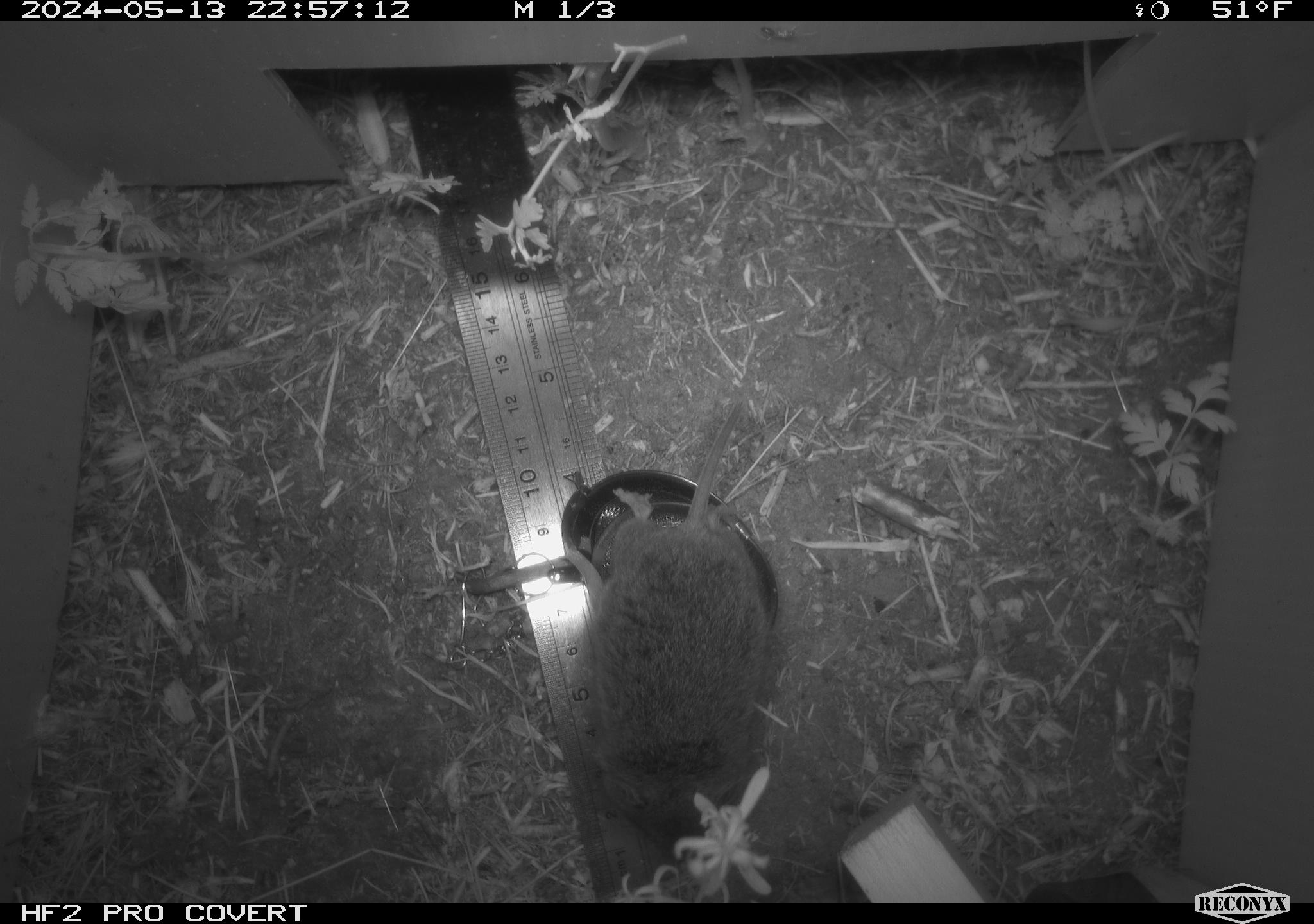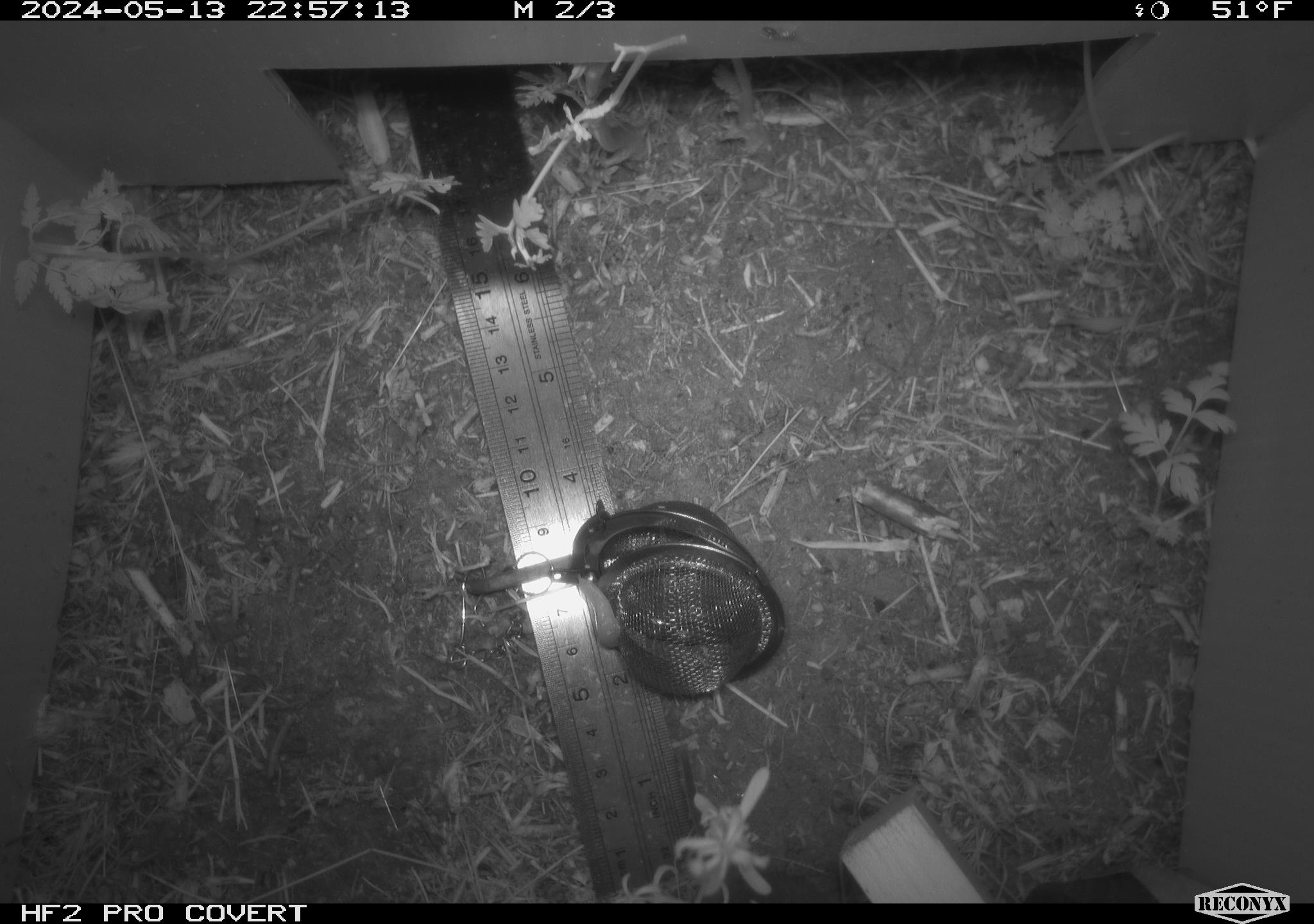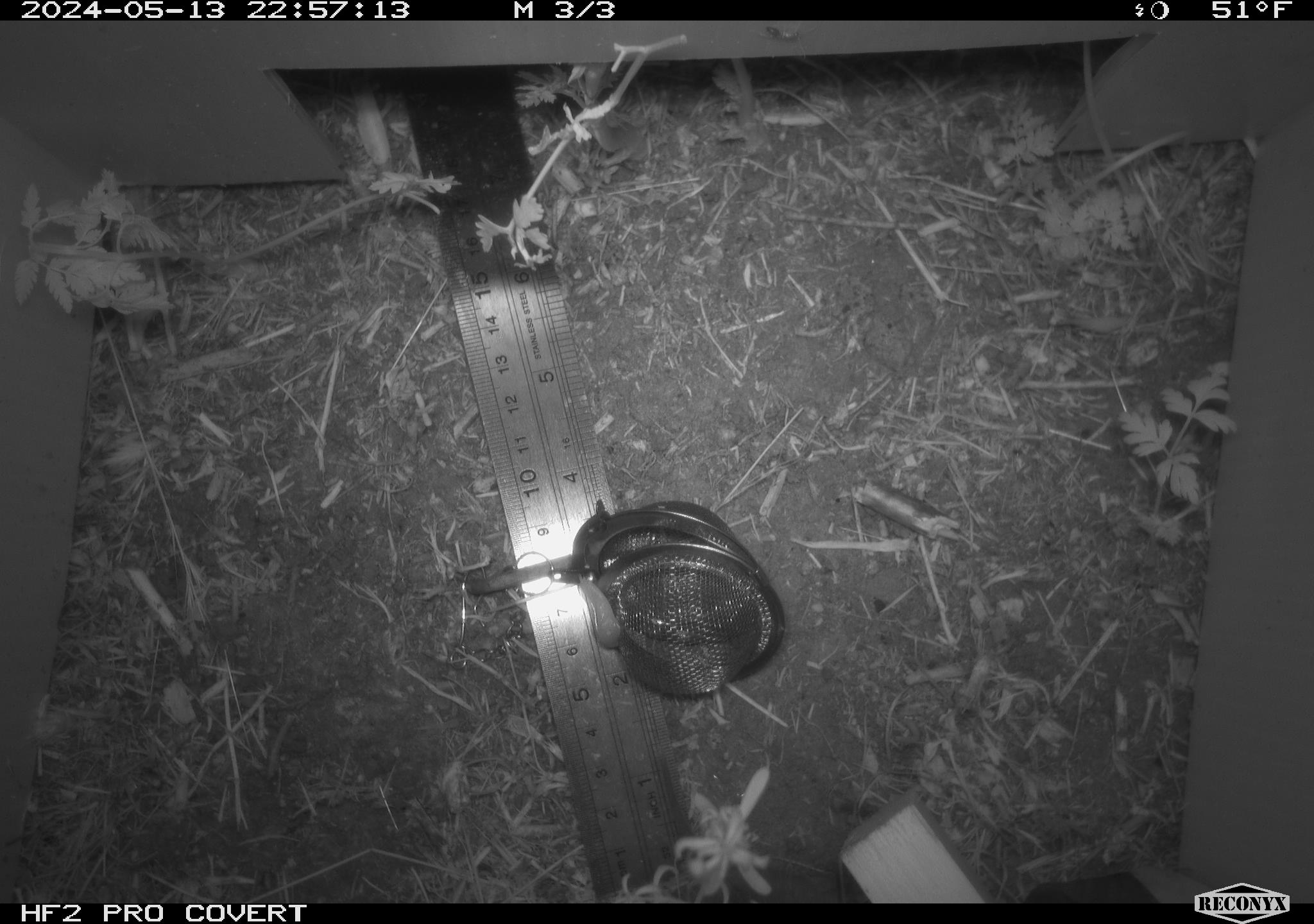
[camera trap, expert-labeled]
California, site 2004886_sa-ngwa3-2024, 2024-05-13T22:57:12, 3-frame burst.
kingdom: Animalia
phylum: Chordata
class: Mammalia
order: Rodentia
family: Cricetidae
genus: Microtus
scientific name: Microtus californicus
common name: california vole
California vole (Microtus californicus).